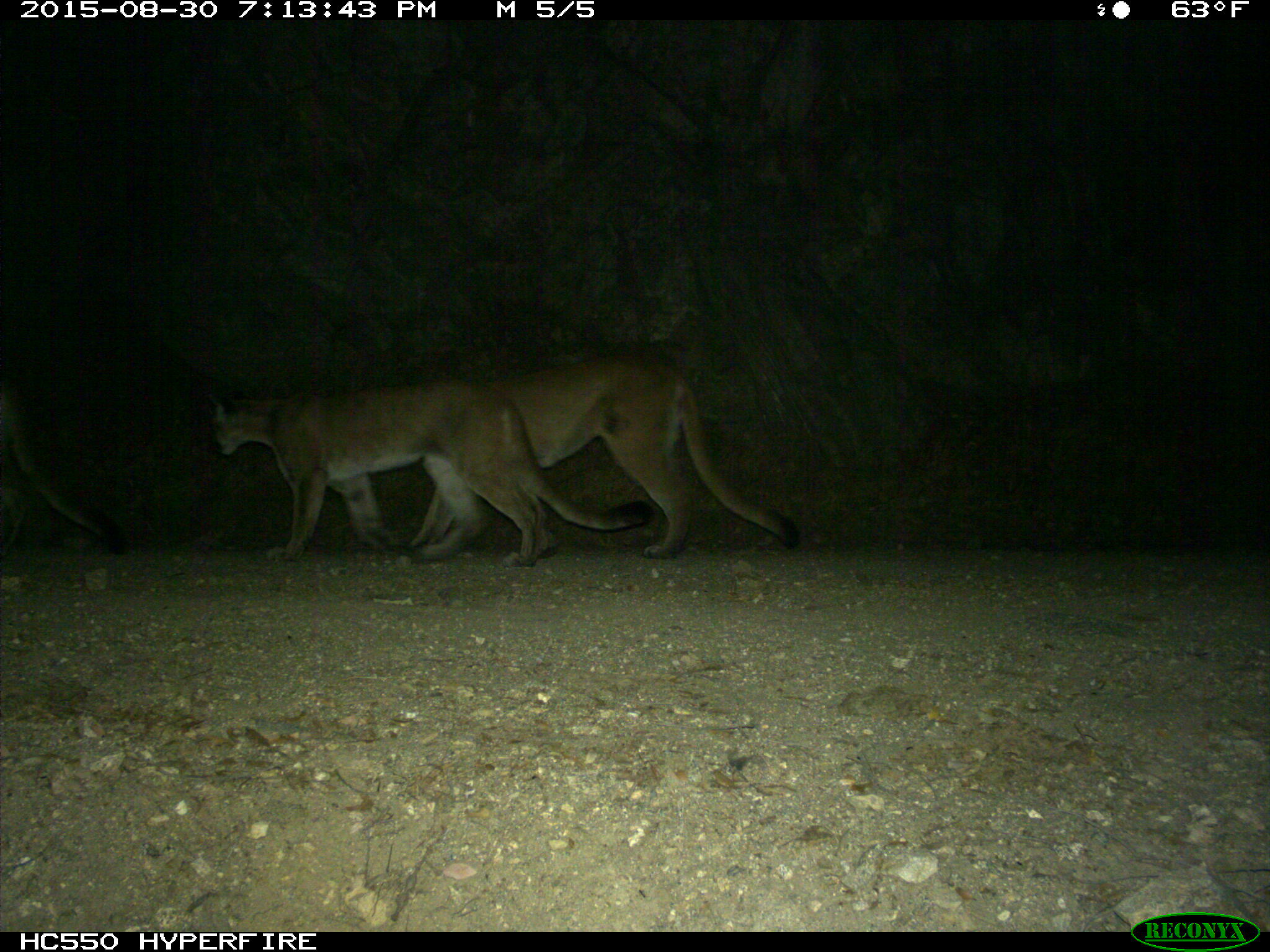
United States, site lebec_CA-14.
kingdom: Animalia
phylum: Chordata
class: Mammalia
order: Carnivora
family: Felidae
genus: Puma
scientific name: Puma concolor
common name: mountain lion